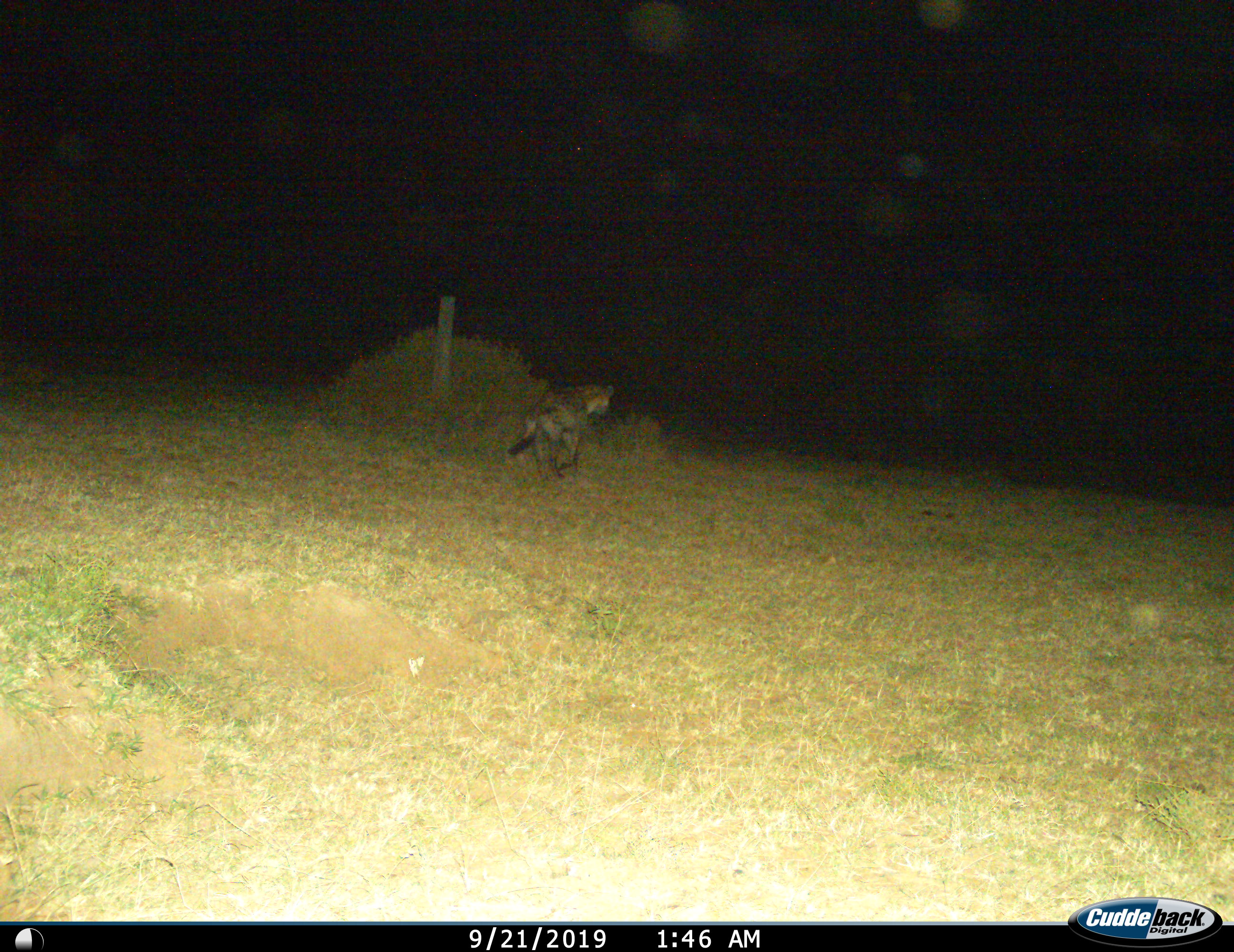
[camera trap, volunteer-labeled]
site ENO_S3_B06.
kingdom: Animalia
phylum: Chordata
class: Mammalia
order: Carnivora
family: Hyaenidae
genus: Crocuta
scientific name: Crocuta crocuta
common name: spotted hyena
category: hyenaspotted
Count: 1.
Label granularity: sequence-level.